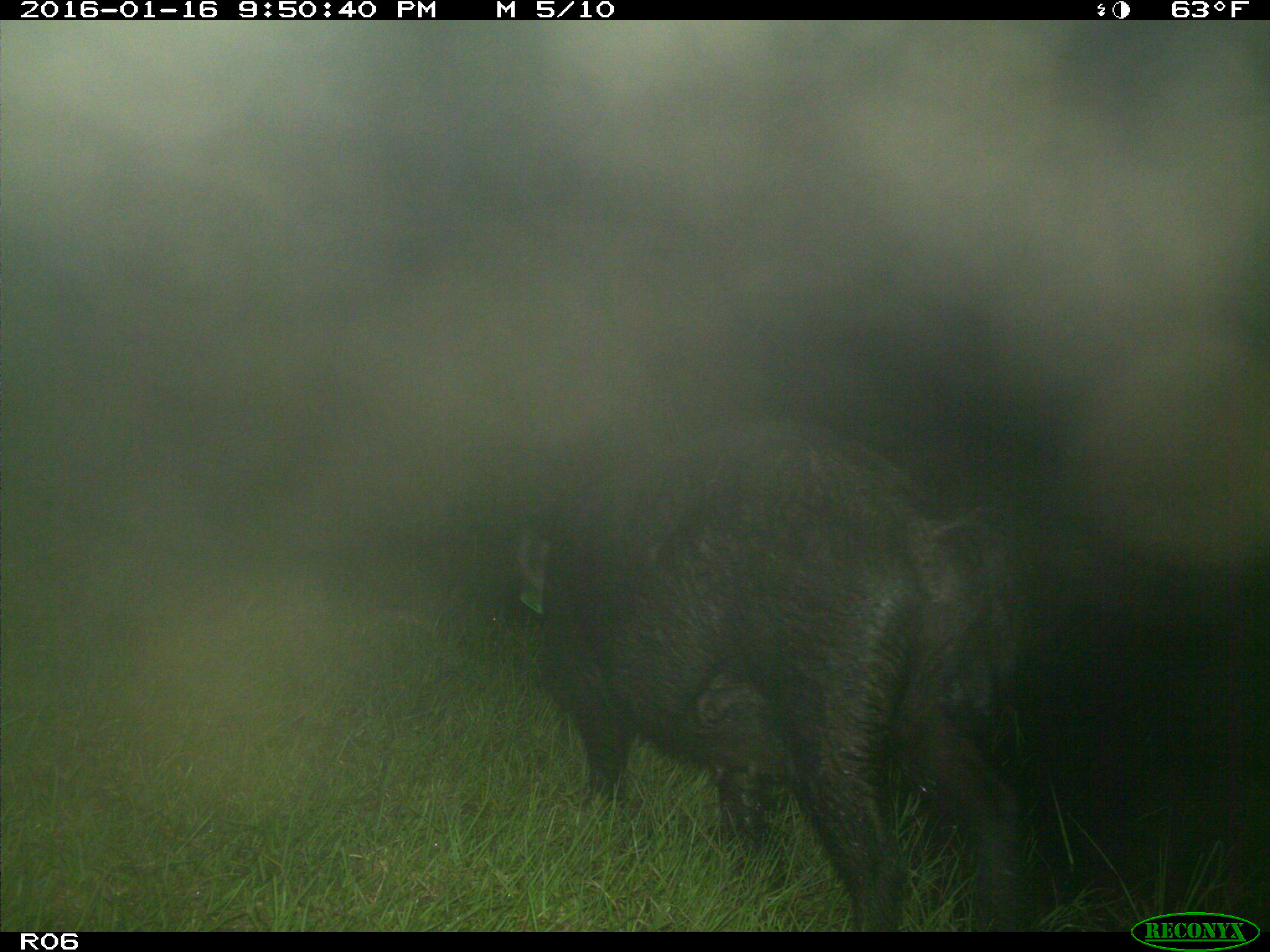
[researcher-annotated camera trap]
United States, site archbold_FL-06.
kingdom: Animalia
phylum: Chordata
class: Mammalia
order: Artiodactyla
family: Suidae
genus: Sus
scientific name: Sus scrofa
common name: wild boar